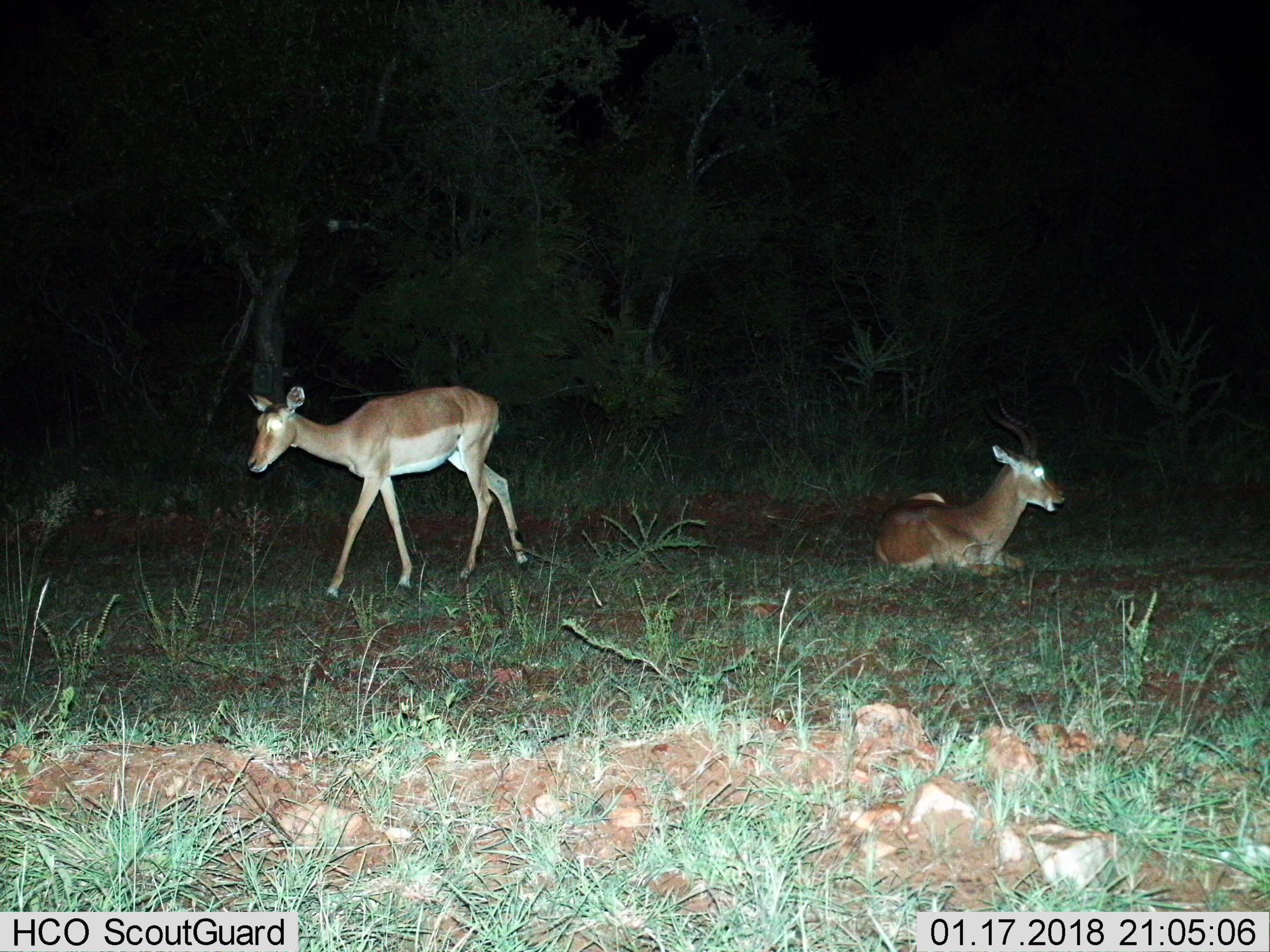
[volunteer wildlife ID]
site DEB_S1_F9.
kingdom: Animalia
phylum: Chordata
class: Mammalia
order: Artiodactyla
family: Bovidae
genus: Aepyceros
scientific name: Aepyceros melampus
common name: impala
Impala (Aepyceros melampus), count 2. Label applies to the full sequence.